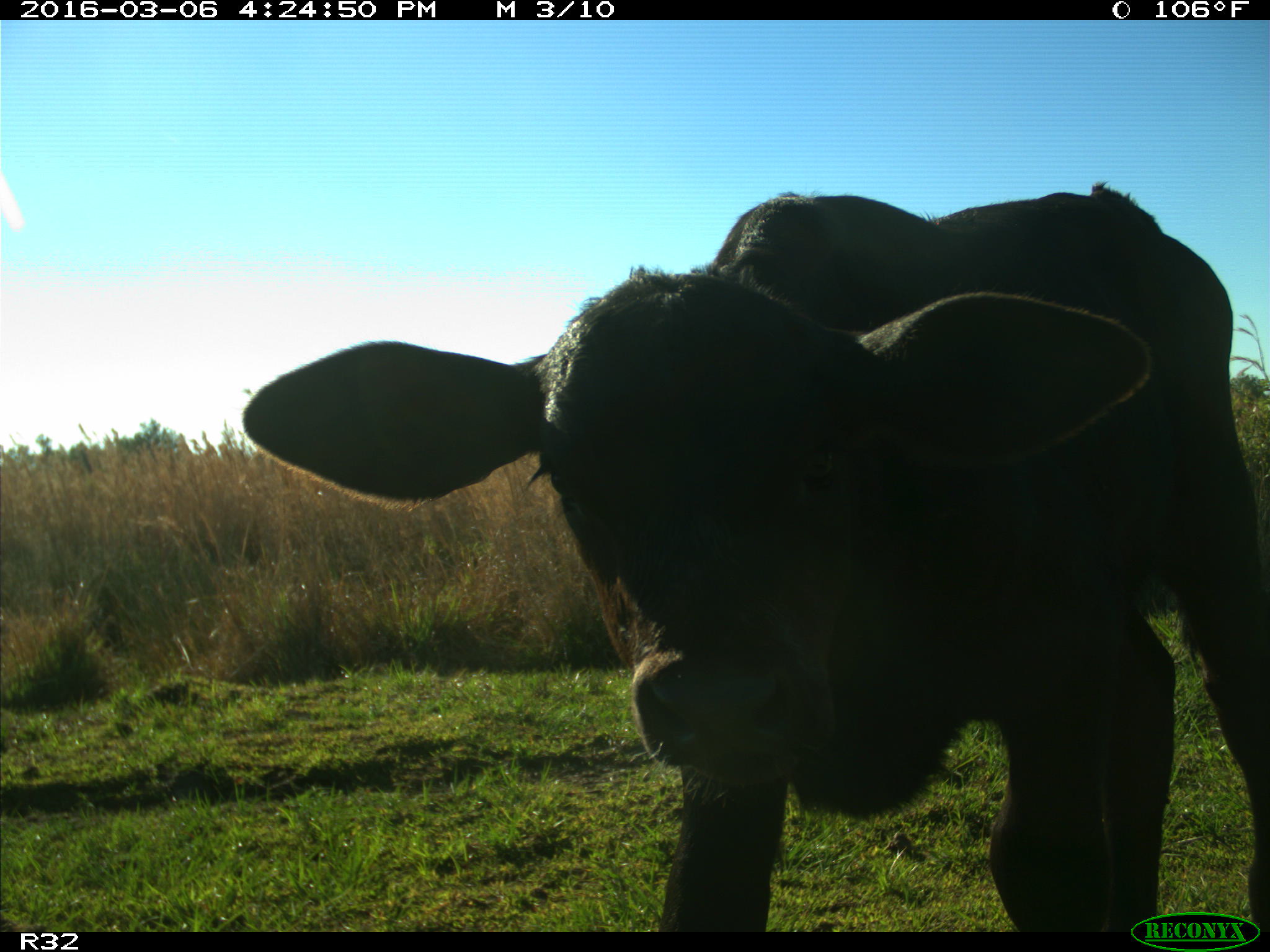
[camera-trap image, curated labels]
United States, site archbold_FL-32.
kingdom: Animalia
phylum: Chordata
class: Mammalia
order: Artiodactyla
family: Bovidae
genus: Bos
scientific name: Bos taurus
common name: domestic cow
Bos taurus (domestic cow).